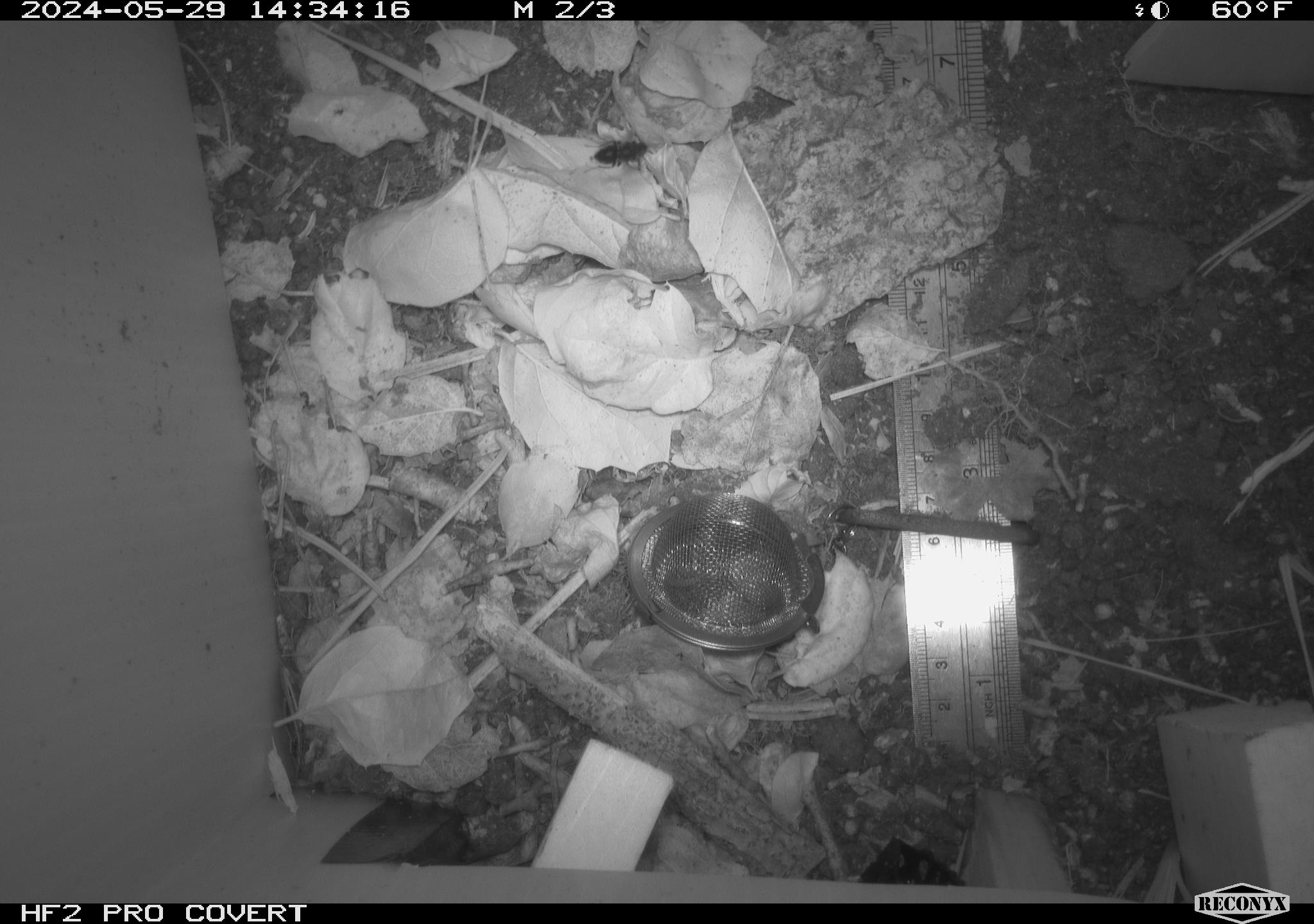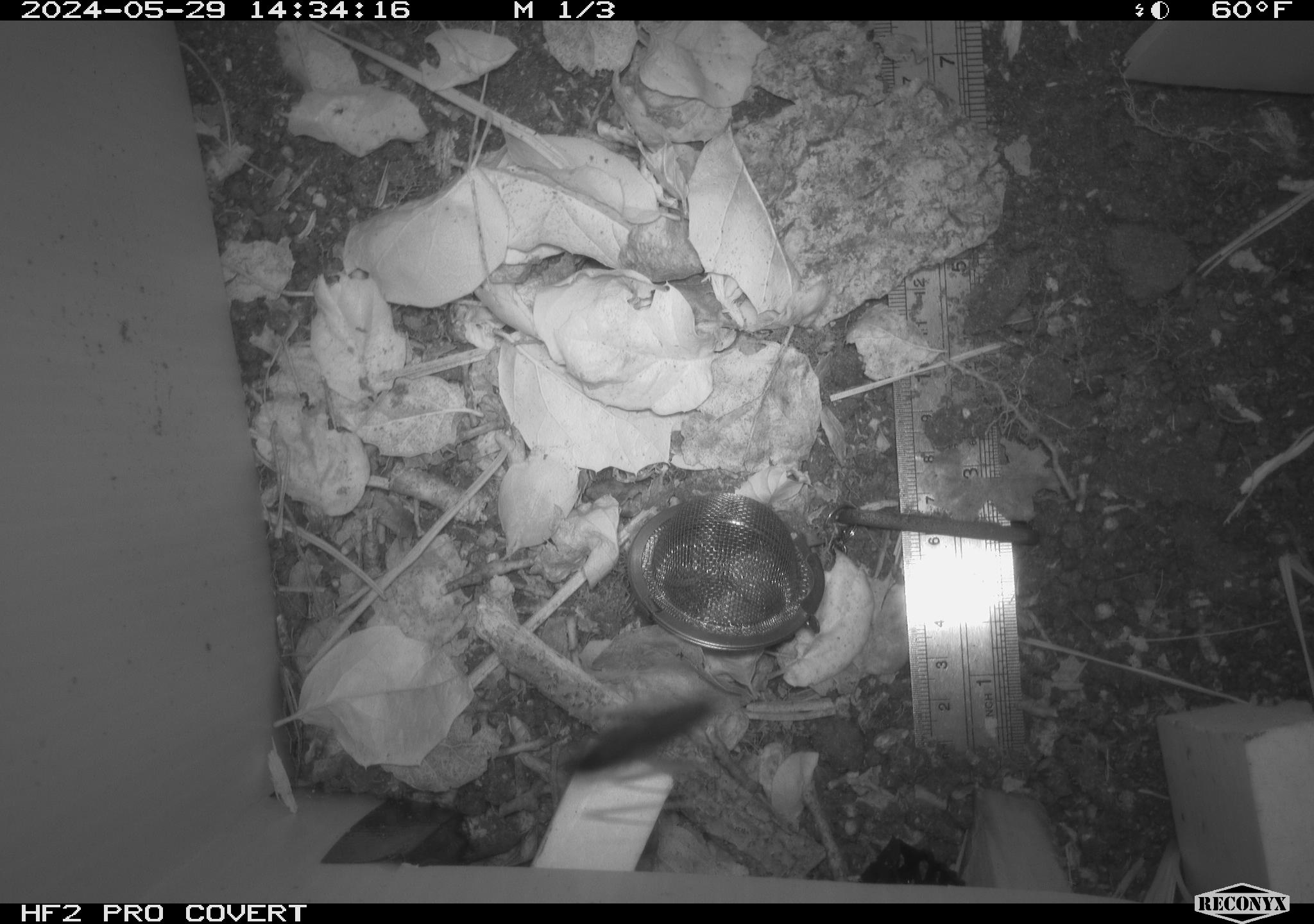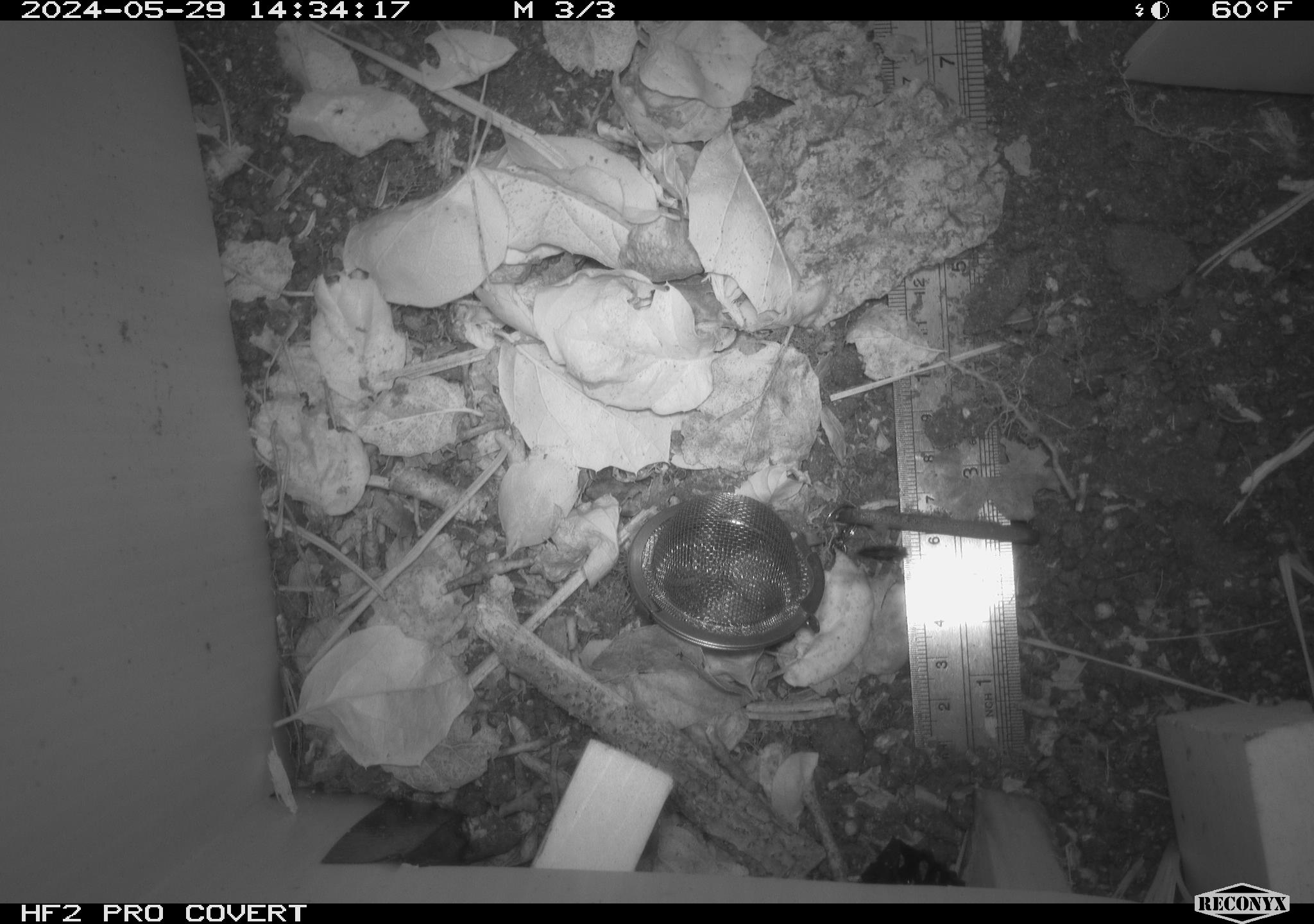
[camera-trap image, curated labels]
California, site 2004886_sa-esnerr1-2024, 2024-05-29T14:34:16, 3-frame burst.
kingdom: Animalia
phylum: Arthropoda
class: Insecta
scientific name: Insecta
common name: insect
Insect (Insecta).